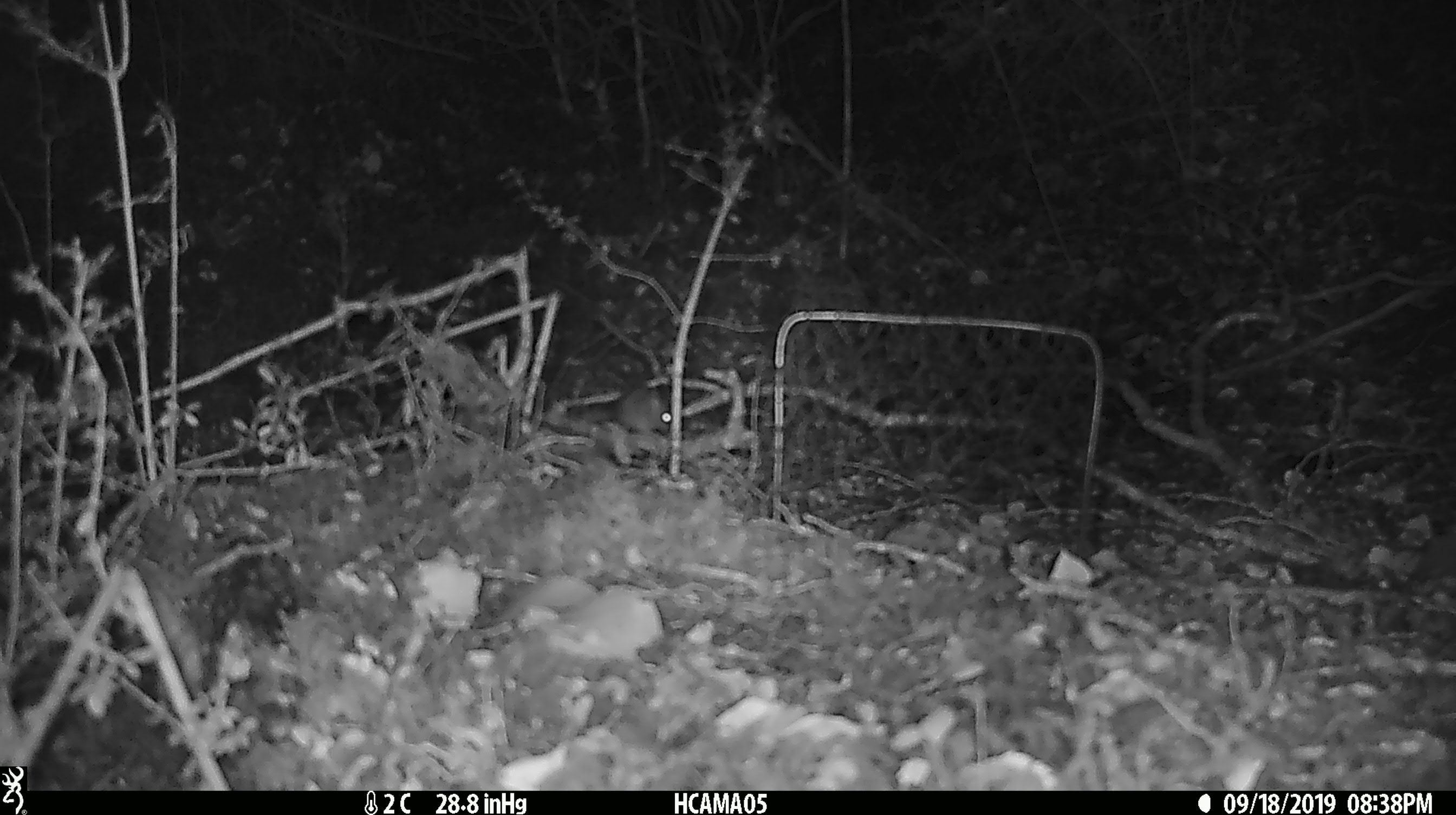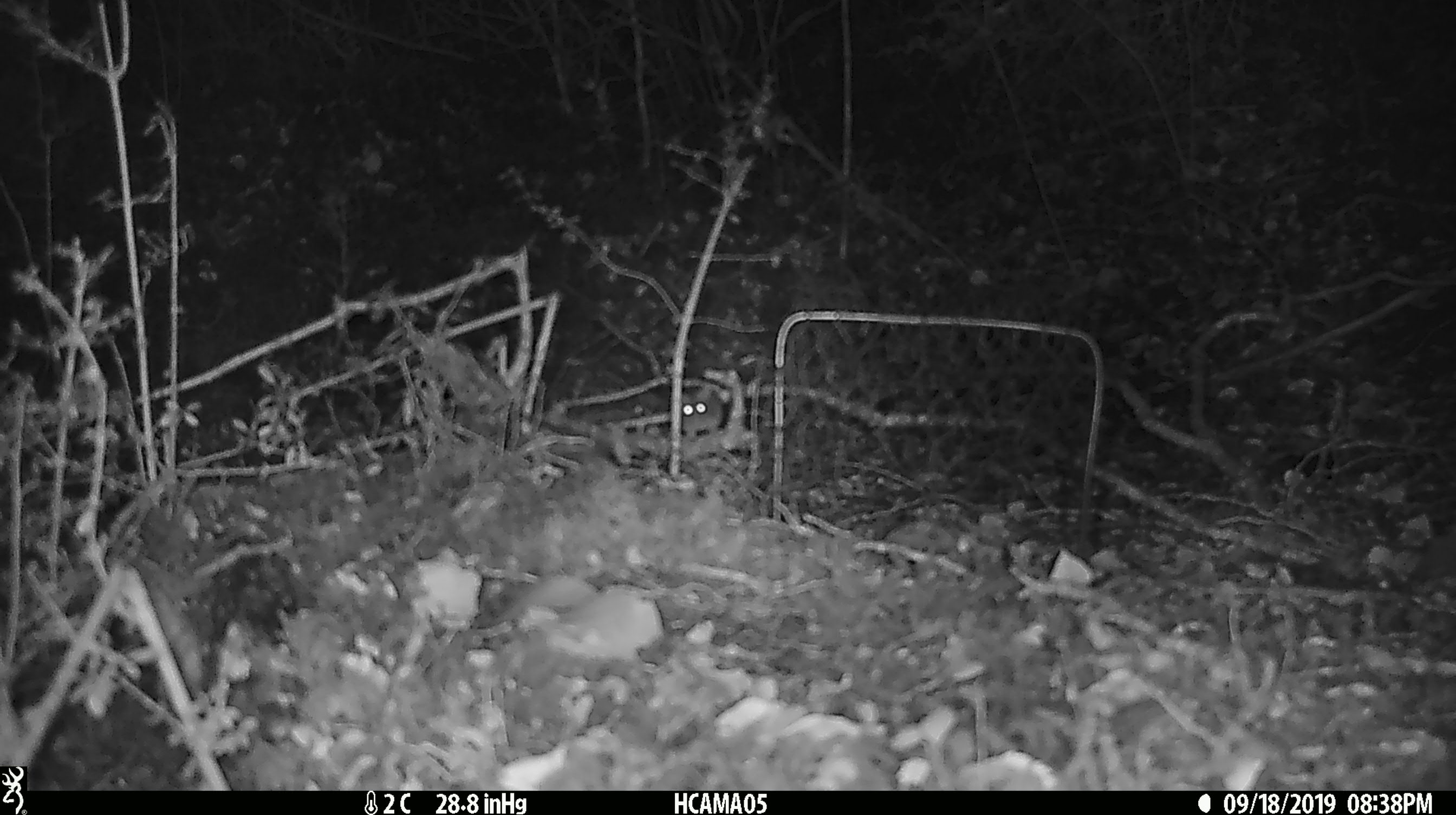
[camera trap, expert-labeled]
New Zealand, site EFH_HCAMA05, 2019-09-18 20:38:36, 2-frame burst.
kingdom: Animalia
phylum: Chordata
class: Mammalia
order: Rodentia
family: Muridae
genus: Mus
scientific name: Mus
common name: mouse